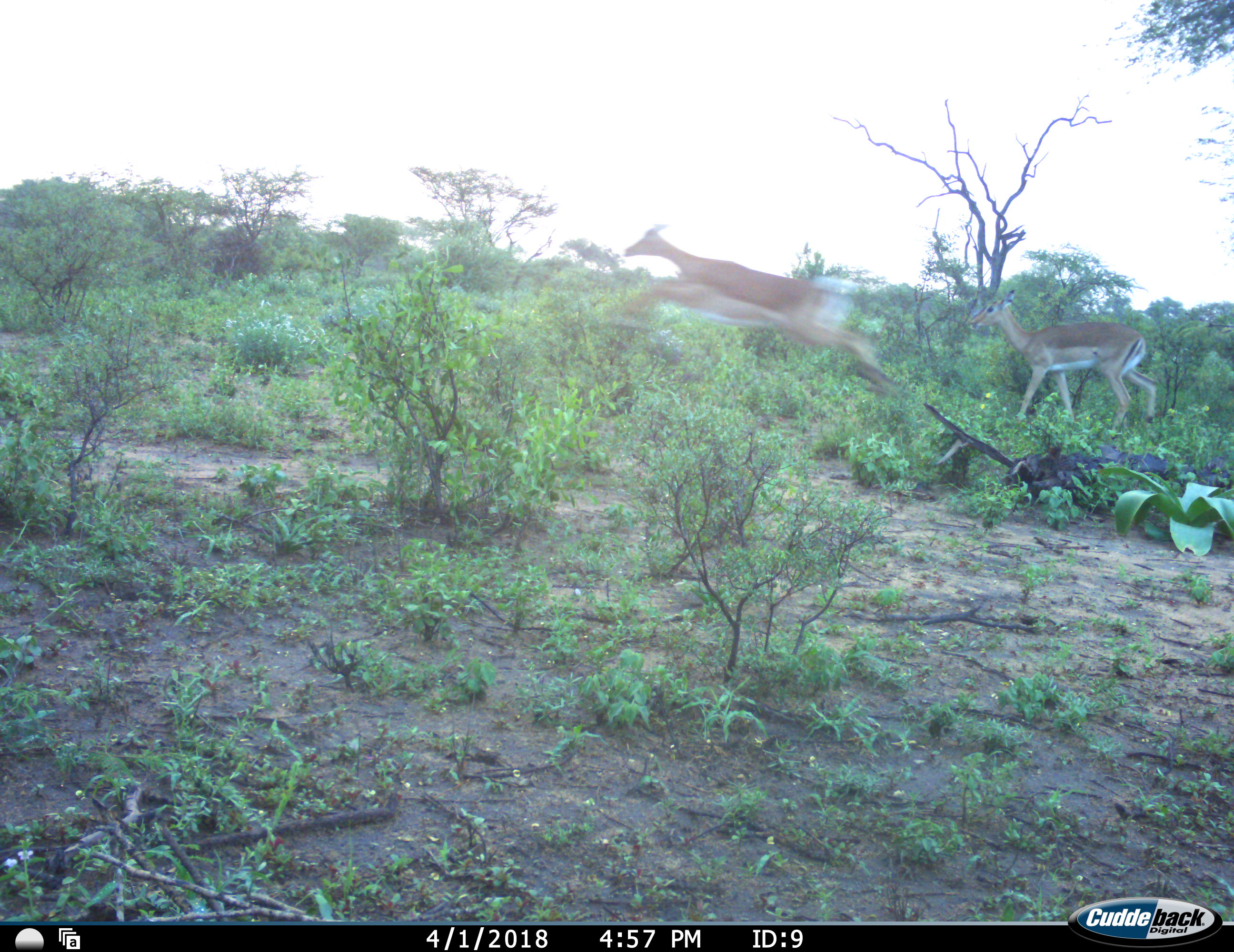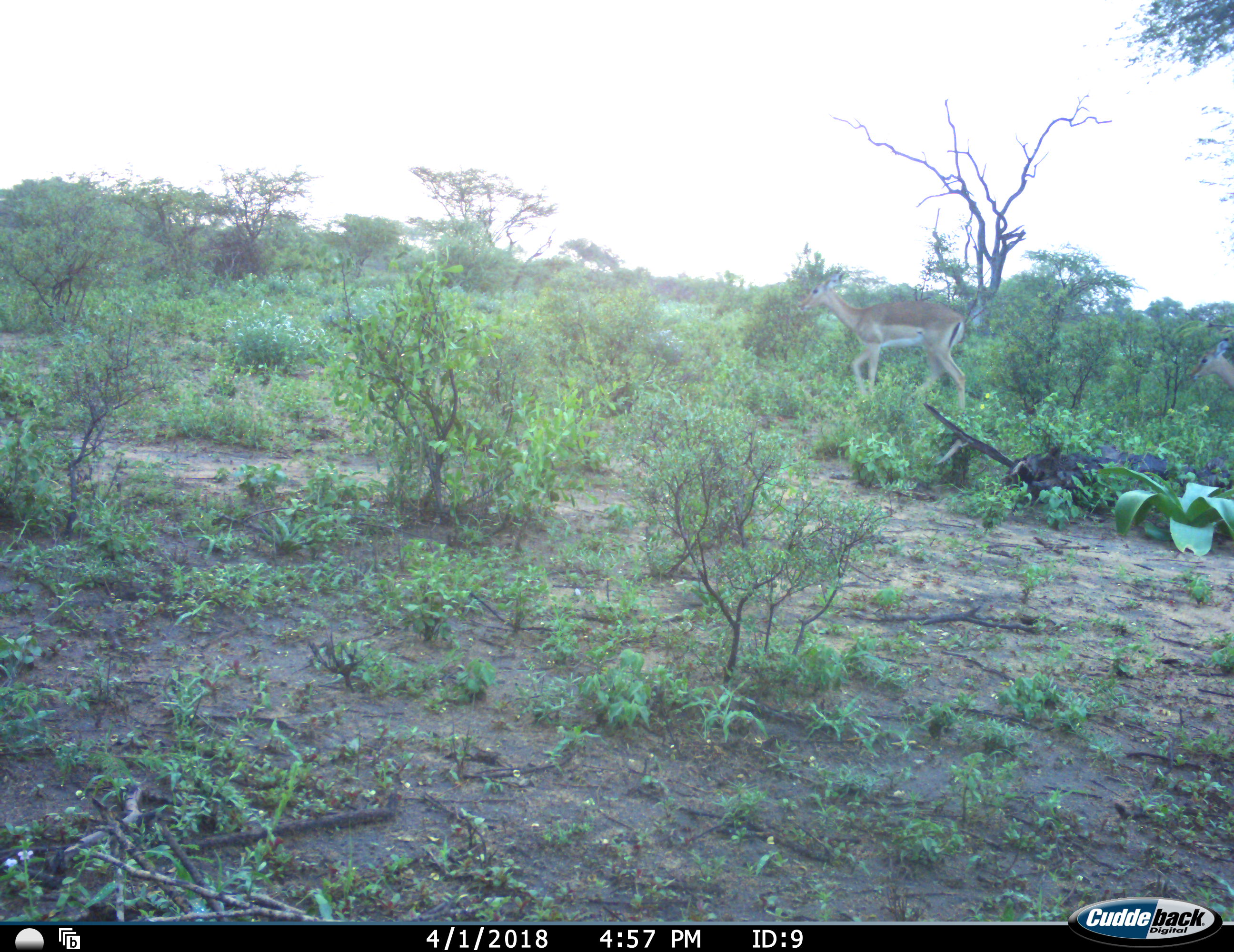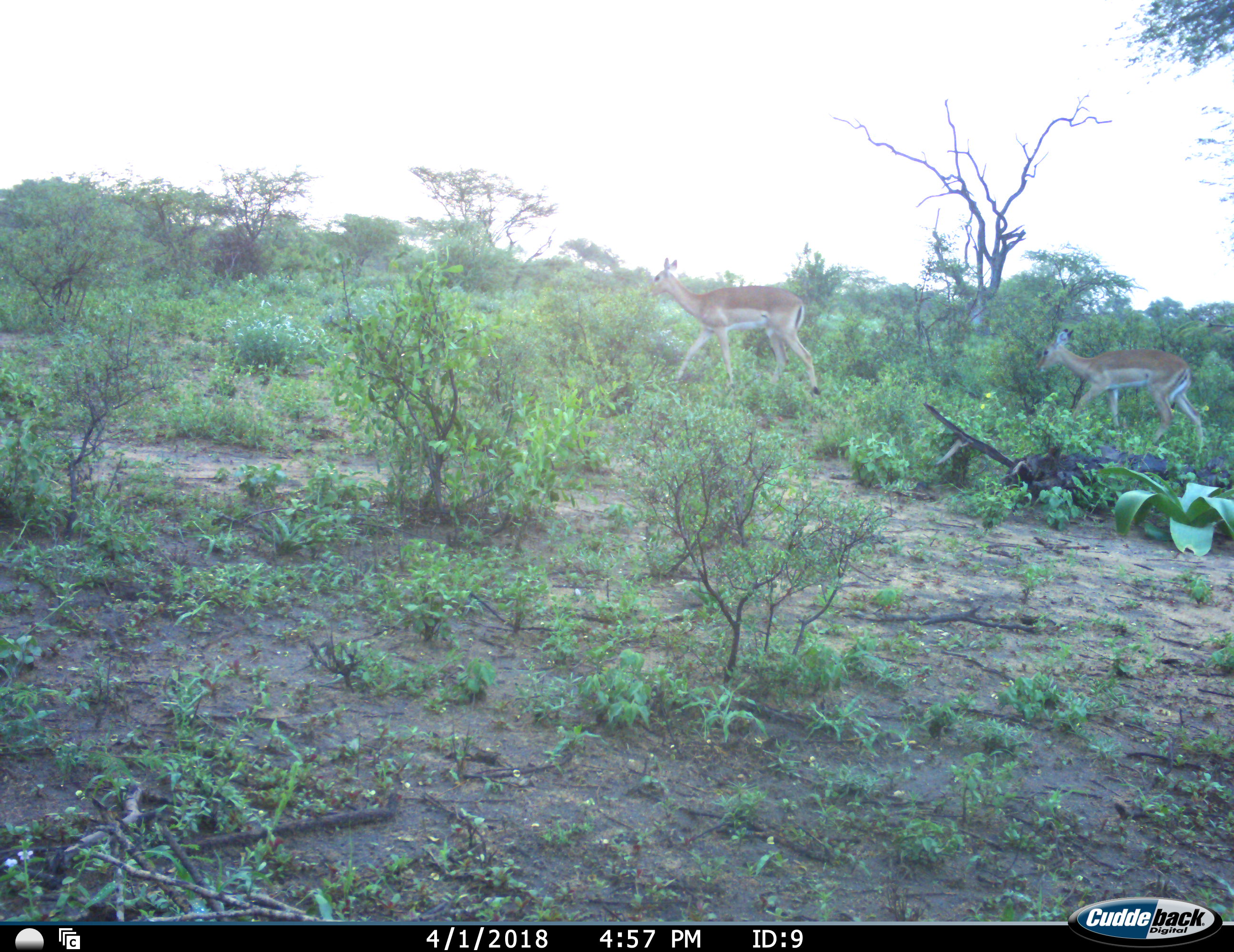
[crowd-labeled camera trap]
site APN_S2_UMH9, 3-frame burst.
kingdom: Animalia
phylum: Chordata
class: Mammalia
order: Artiodactyla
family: Bovidae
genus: Aepyceros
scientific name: Aepyceros melampus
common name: impala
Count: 3.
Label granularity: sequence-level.